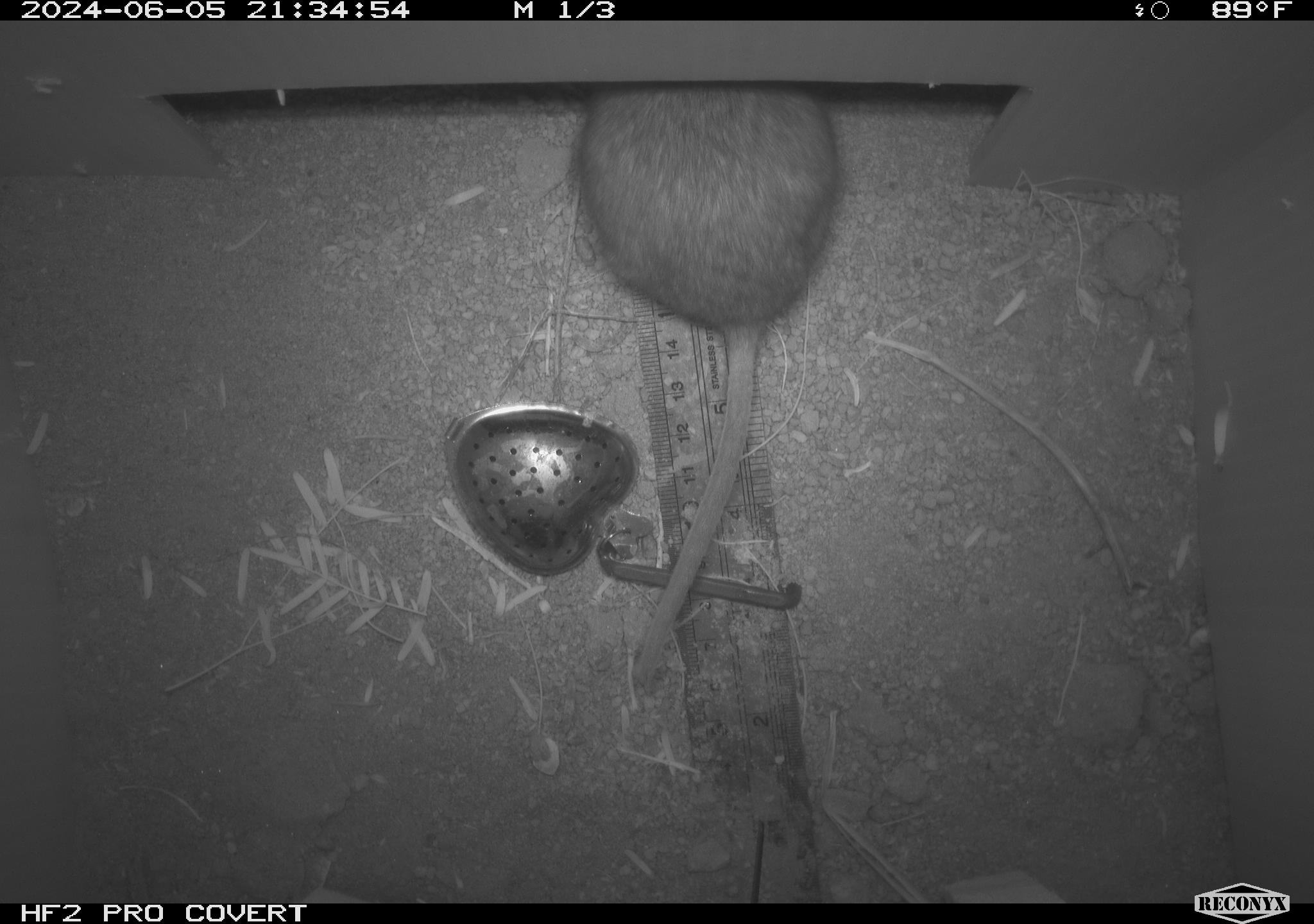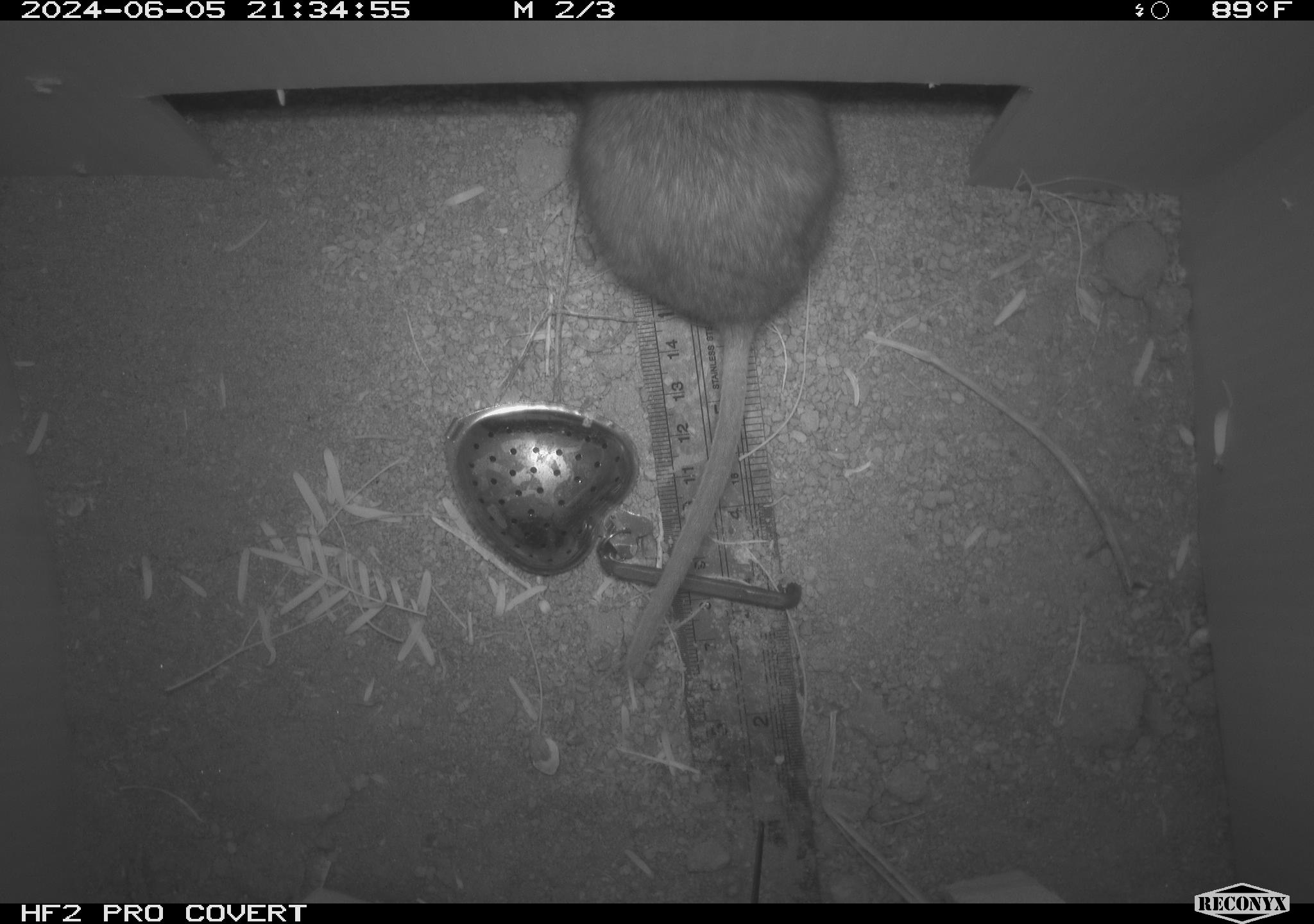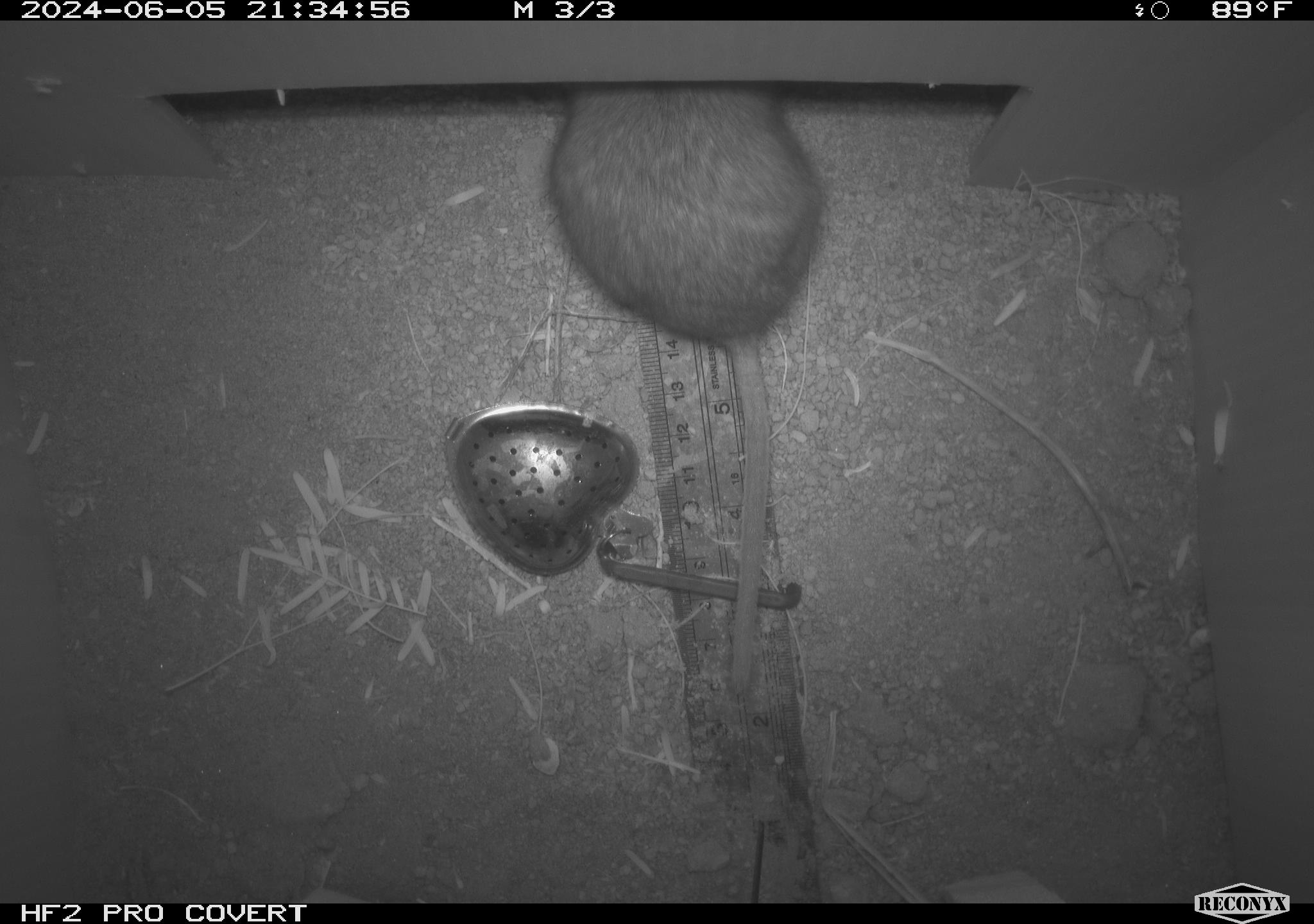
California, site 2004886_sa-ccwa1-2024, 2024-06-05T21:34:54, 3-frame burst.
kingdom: Animalia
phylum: Chordata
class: Mammalia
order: Rodentia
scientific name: Rodentia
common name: woodrat or rat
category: woodrat or rat species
Woodrat or rat species (woodrat or rat) (Rodentia).